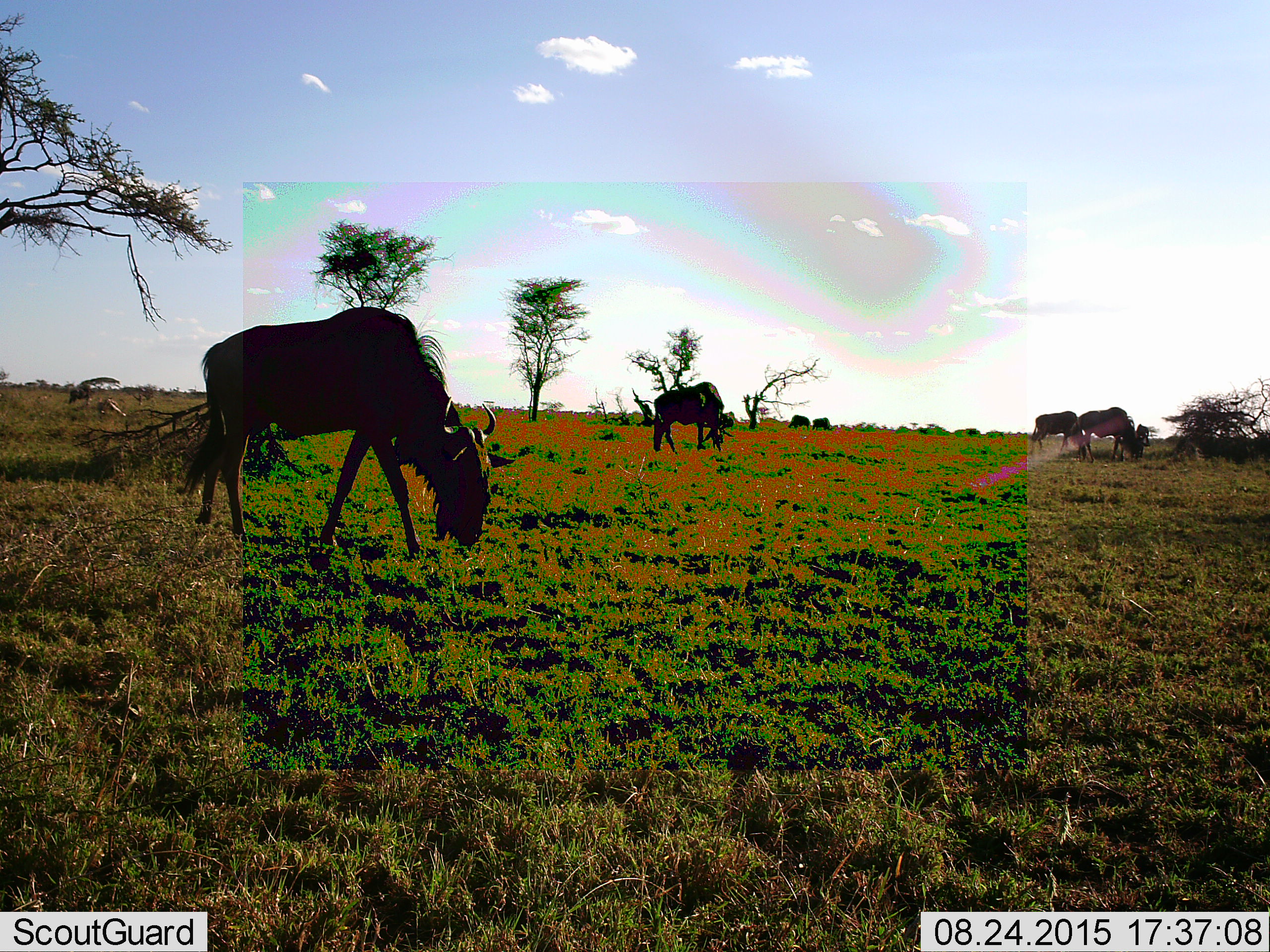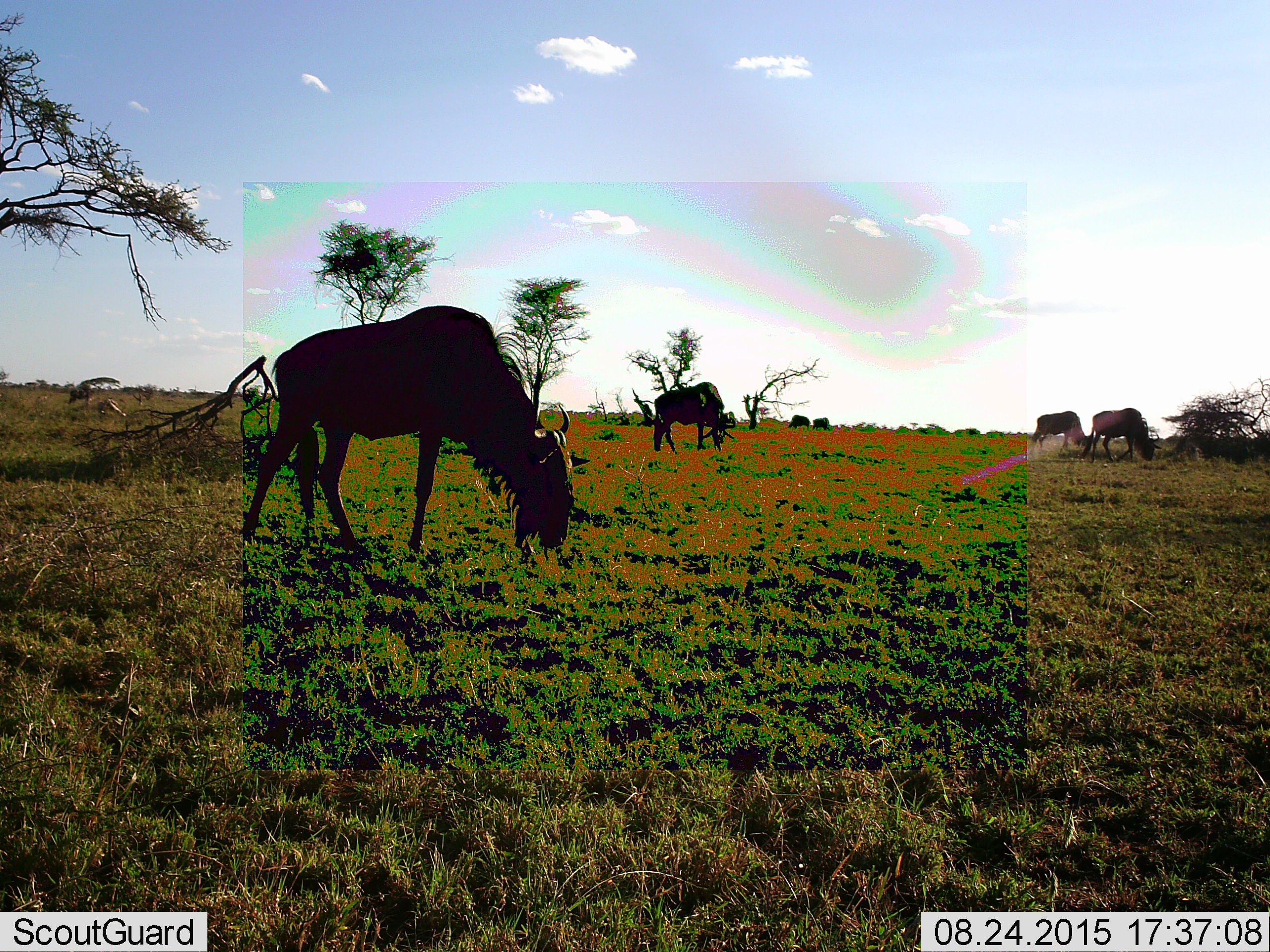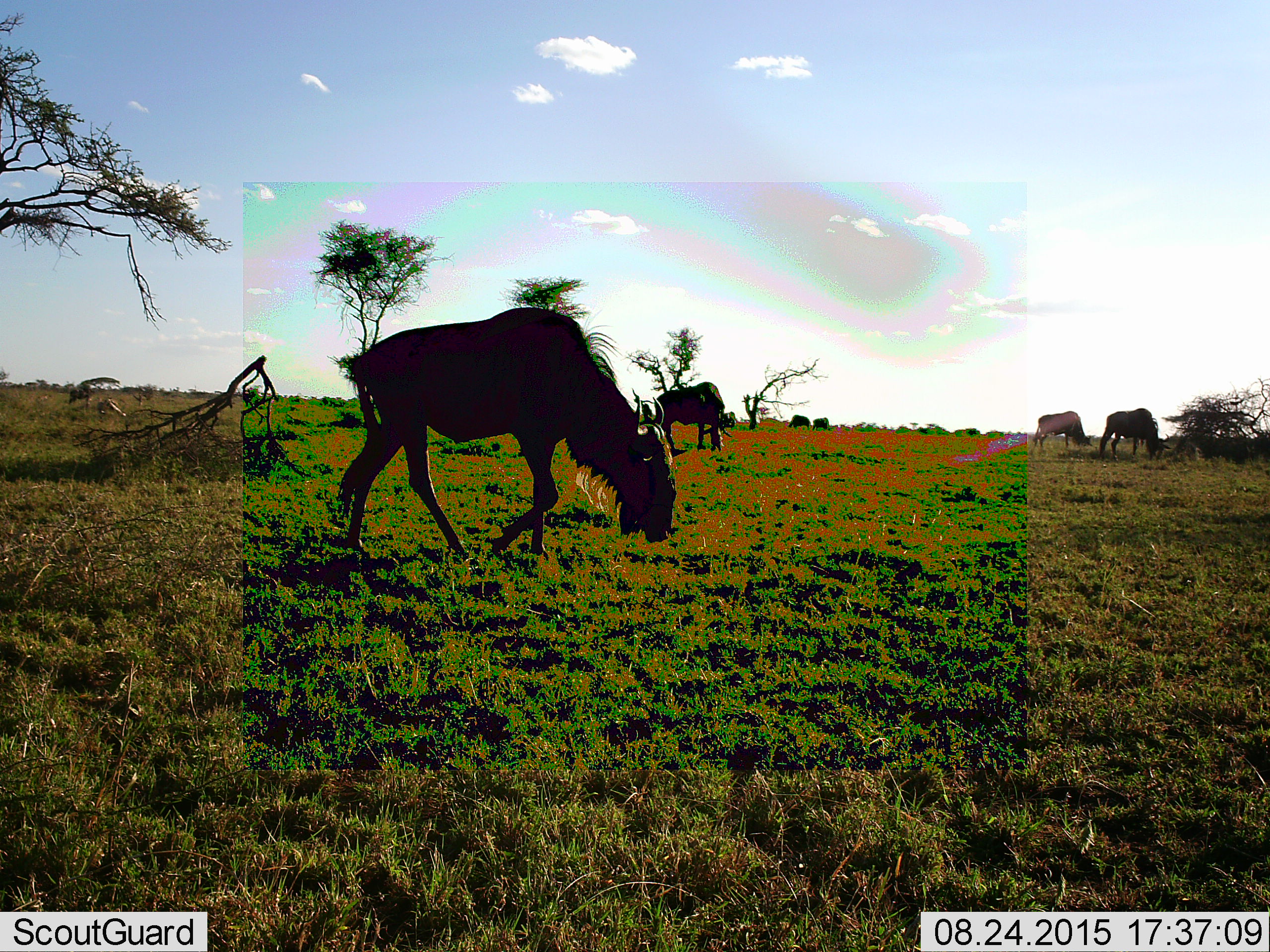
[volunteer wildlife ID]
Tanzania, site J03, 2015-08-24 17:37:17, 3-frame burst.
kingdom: Animalia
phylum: Chordata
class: Mammalia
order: Artiodactyla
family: Bovidae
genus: Connochaetes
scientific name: Connochaetes taurinus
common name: blue wildebeest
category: wildebeest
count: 6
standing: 44%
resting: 0%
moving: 56%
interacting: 0%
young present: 0%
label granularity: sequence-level